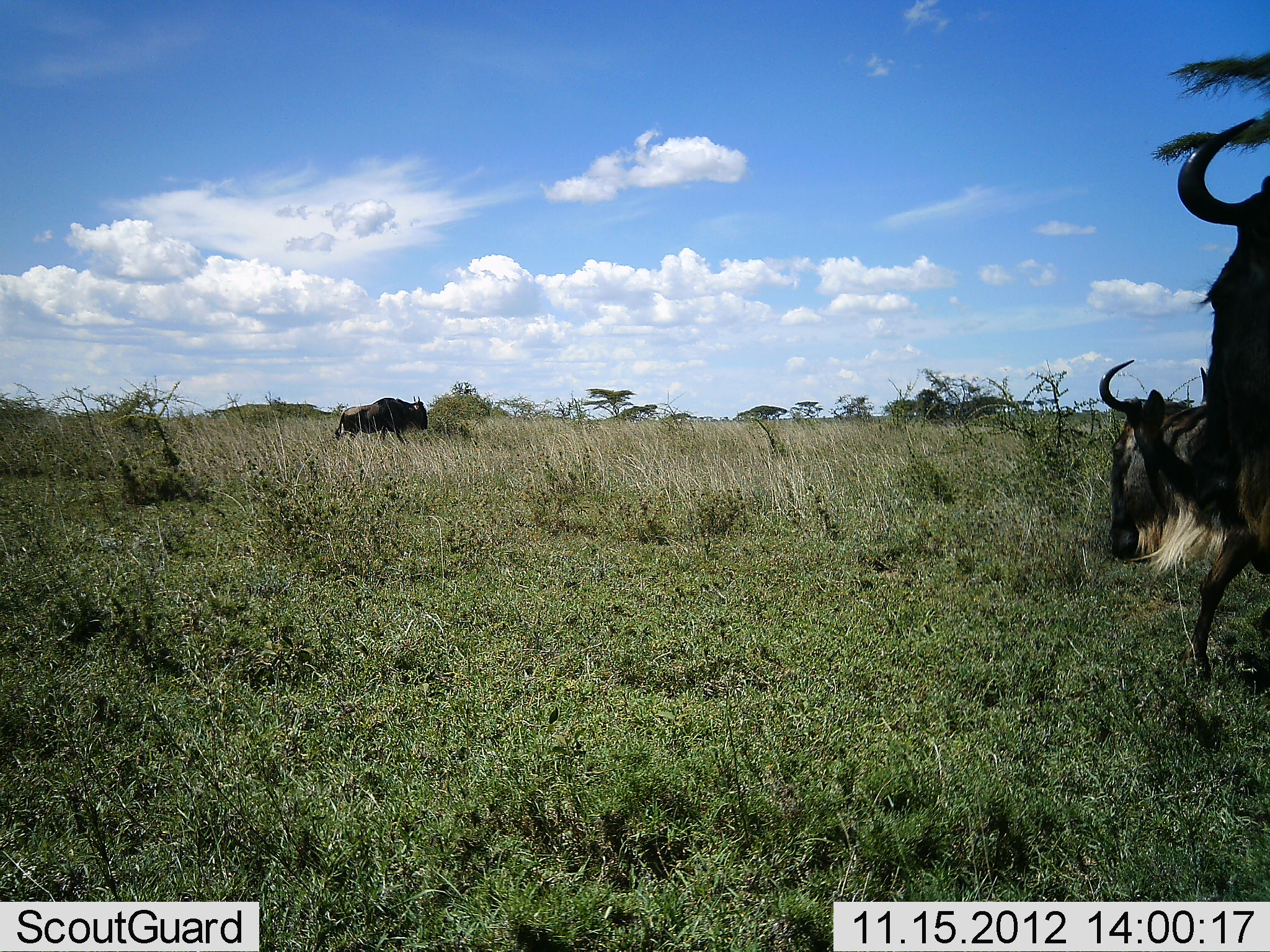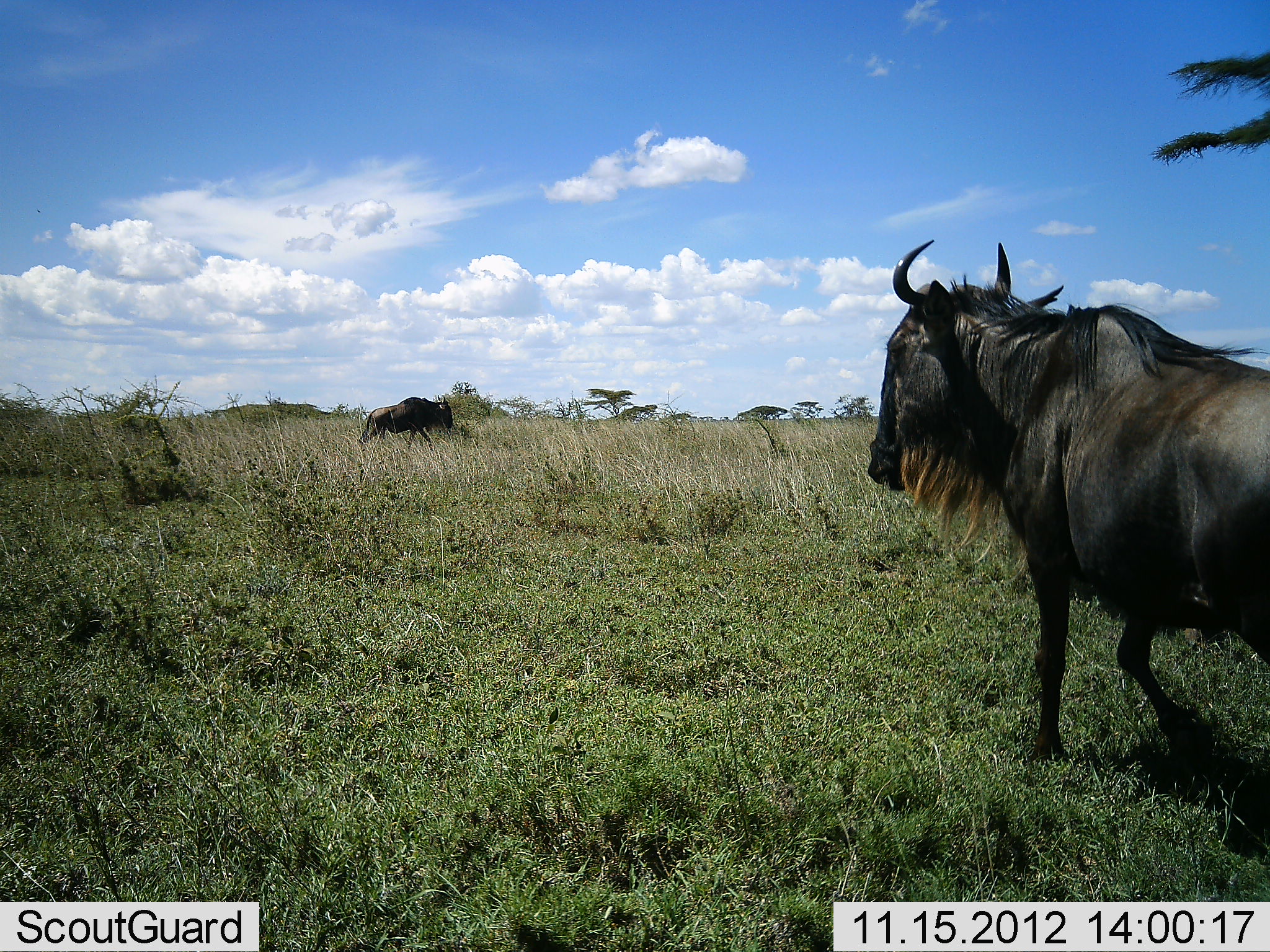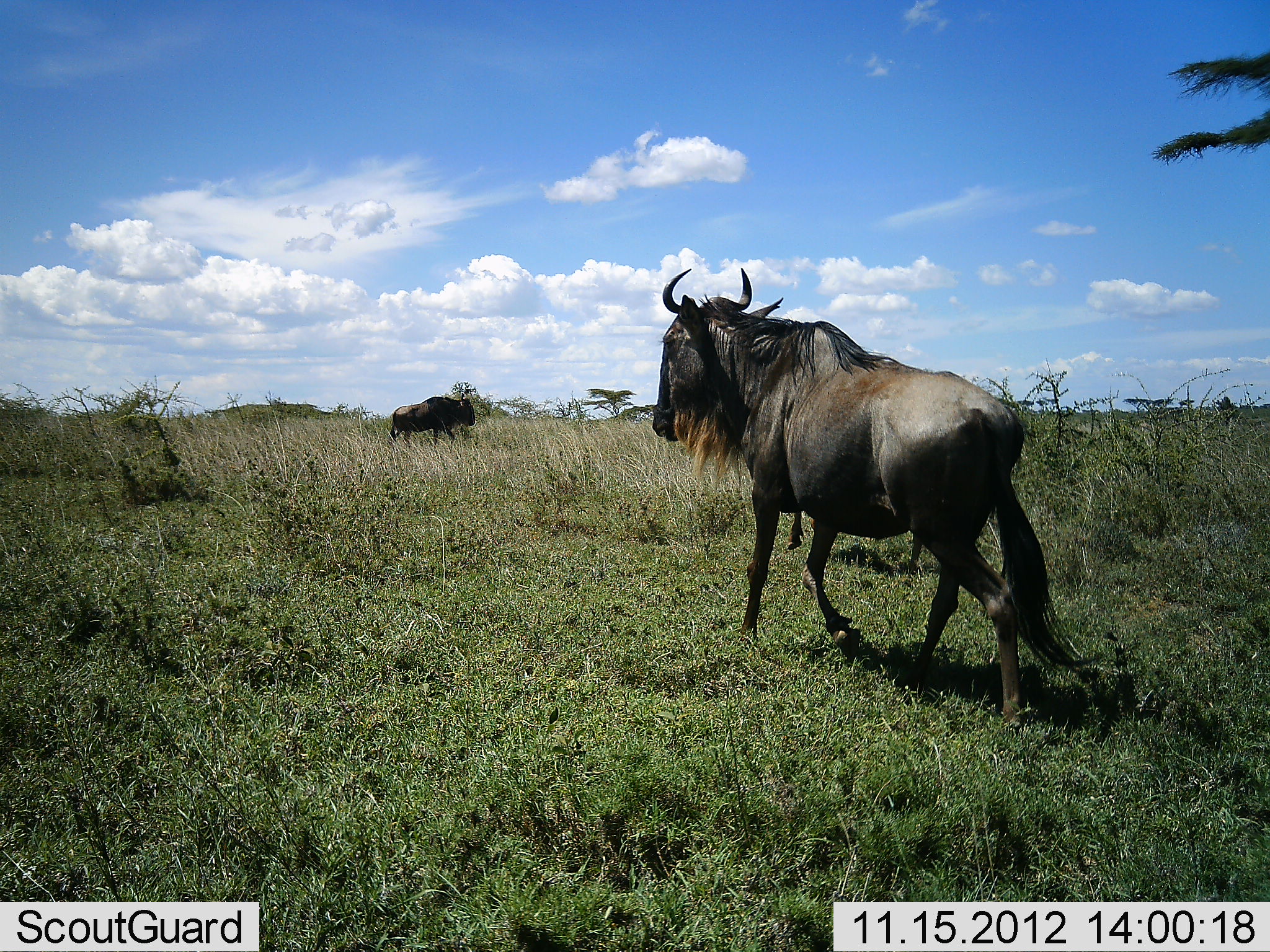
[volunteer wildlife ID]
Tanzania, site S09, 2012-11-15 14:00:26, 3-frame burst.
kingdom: Animalia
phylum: Chordata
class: Mammalia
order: Artiodactyla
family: Bovidae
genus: Connochaetes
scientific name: Connochaetes taurinus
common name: blue wildebeest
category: wildebeest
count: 3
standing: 45%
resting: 0%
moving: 77%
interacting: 0%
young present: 0%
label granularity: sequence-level